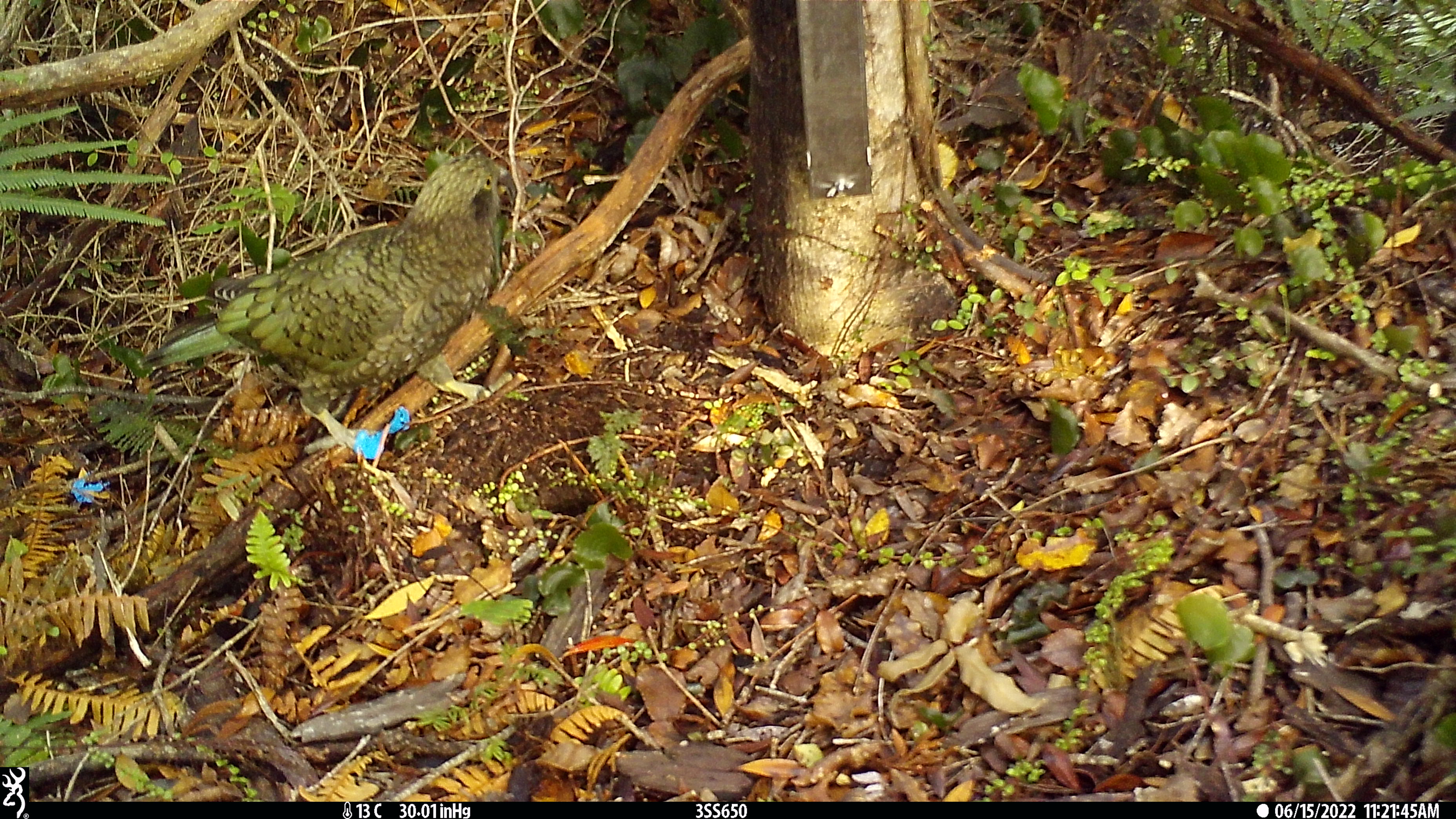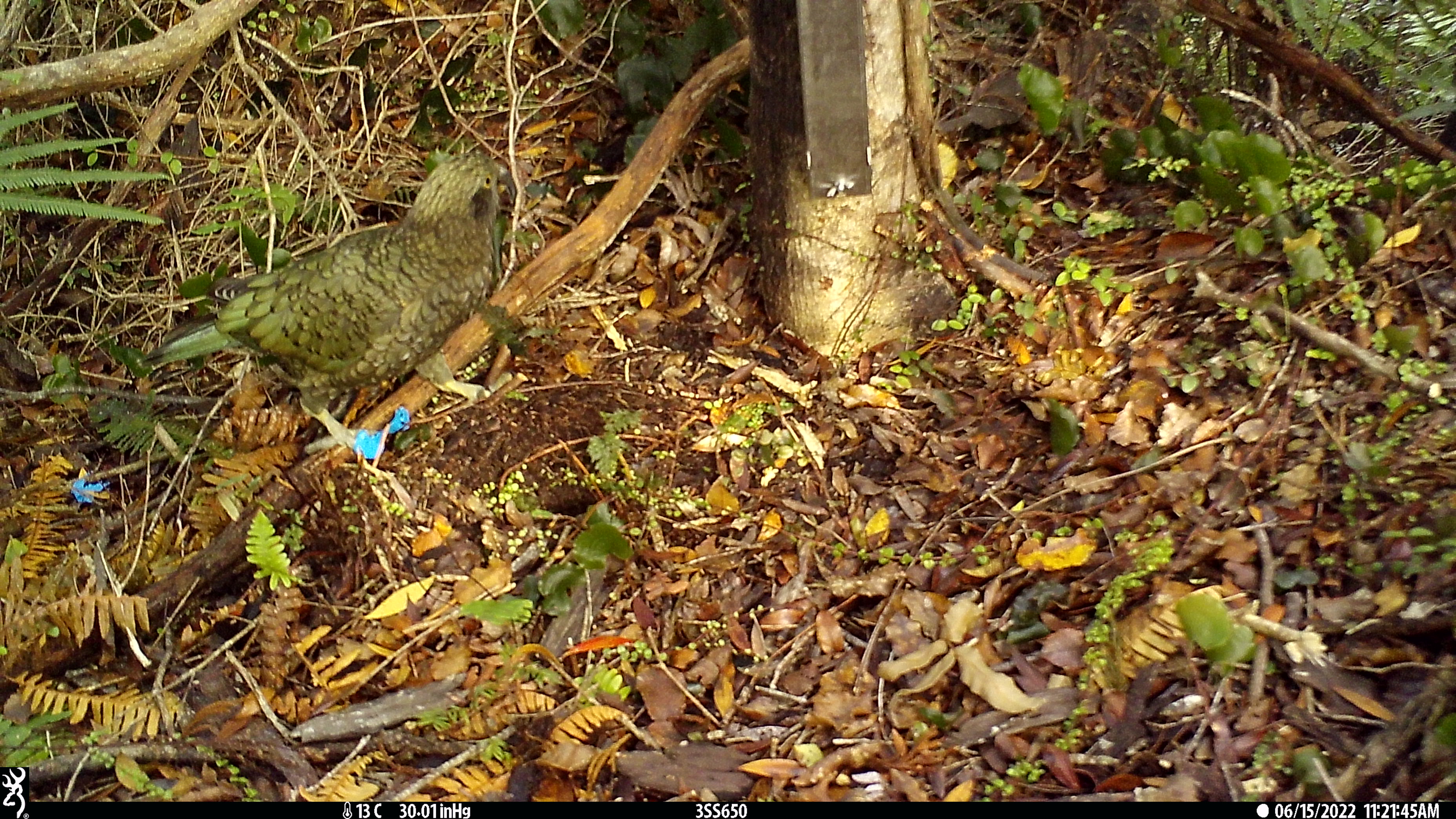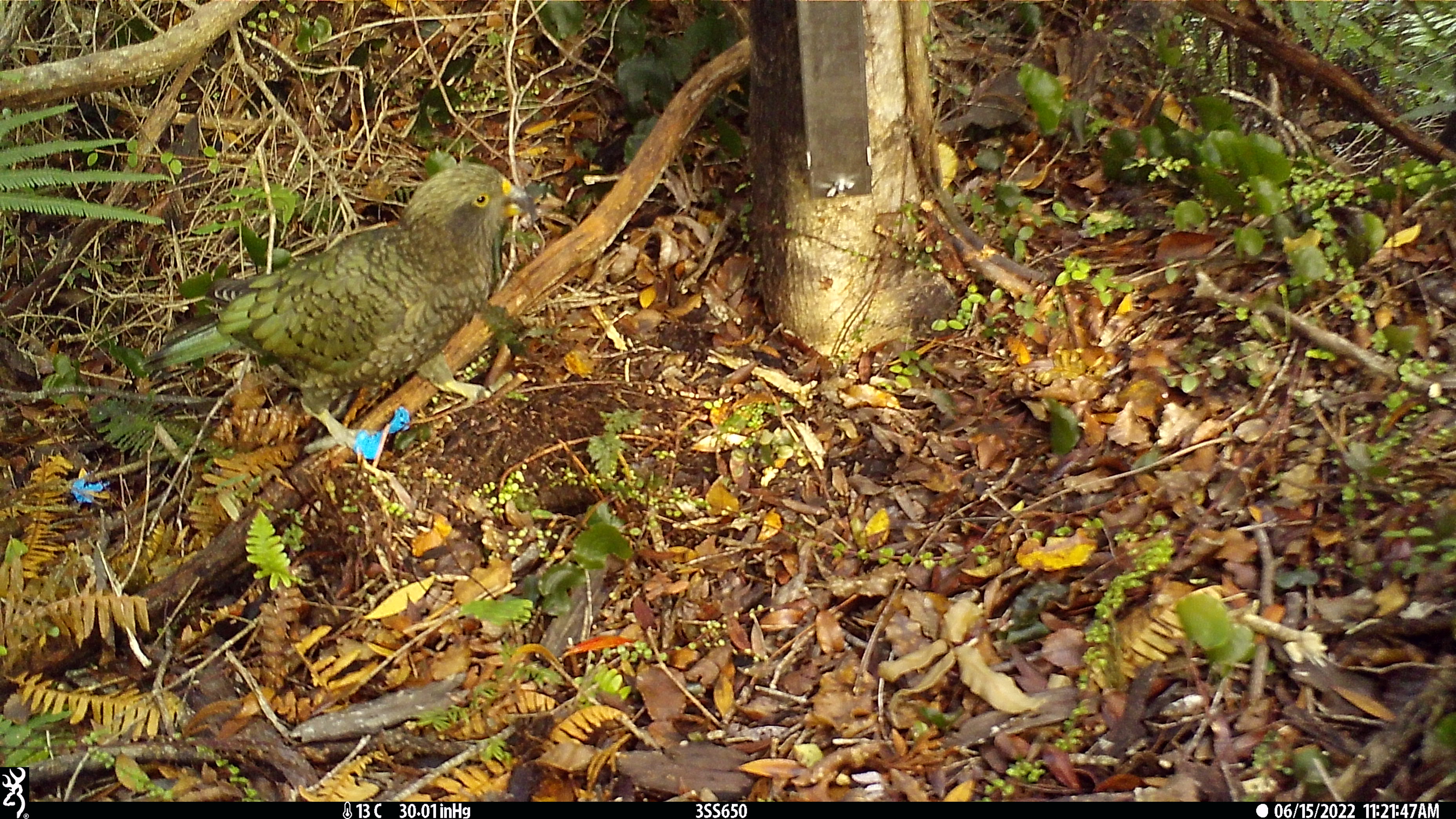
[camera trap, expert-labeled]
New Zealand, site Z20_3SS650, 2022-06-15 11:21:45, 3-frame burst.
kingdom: Animalia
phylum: Chordata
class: Aves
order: Psittaciformes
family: Strigopidae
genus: Nestor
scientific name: Nestor notabilis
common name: kea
Kea (Nestor notabilis).